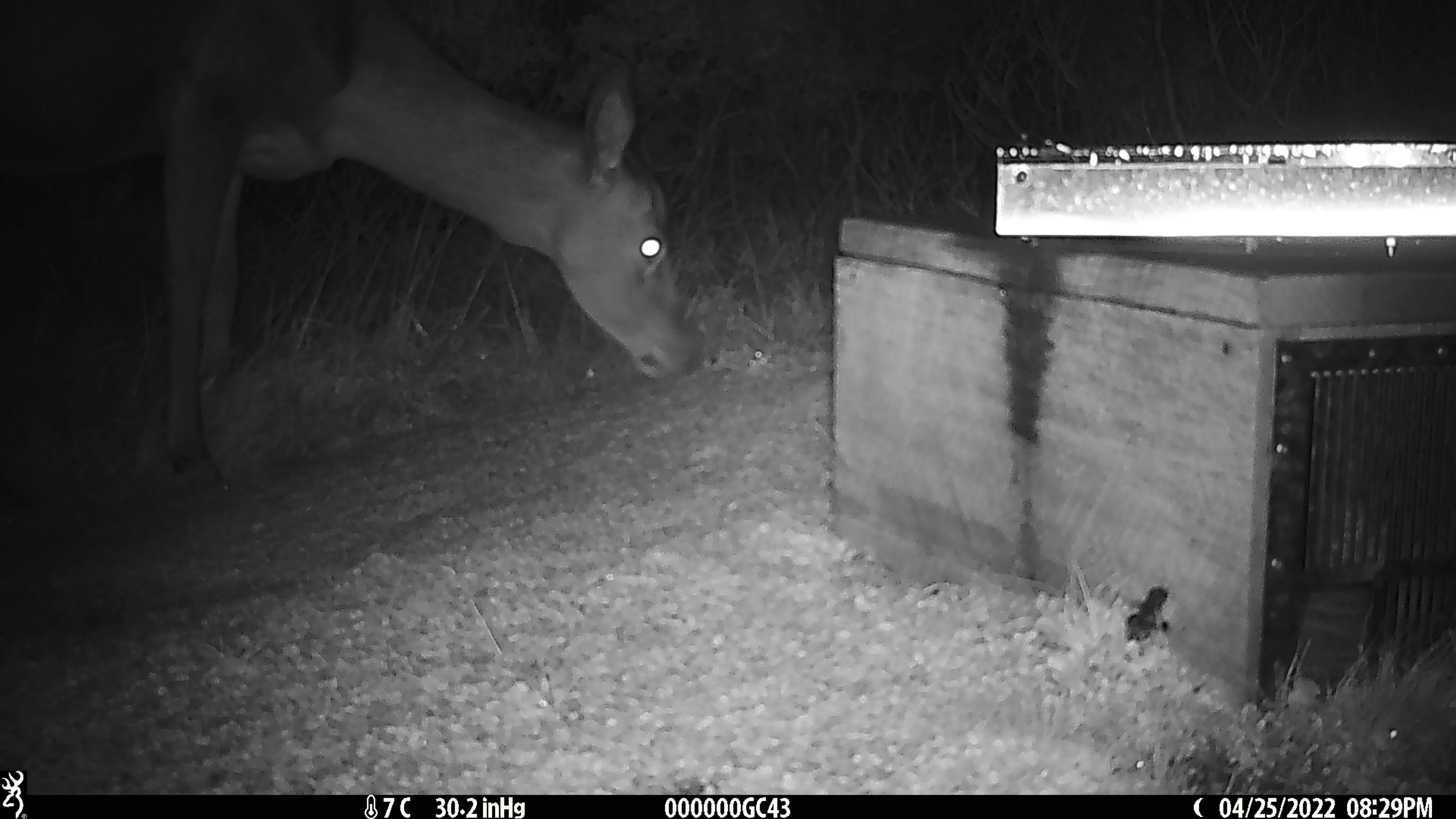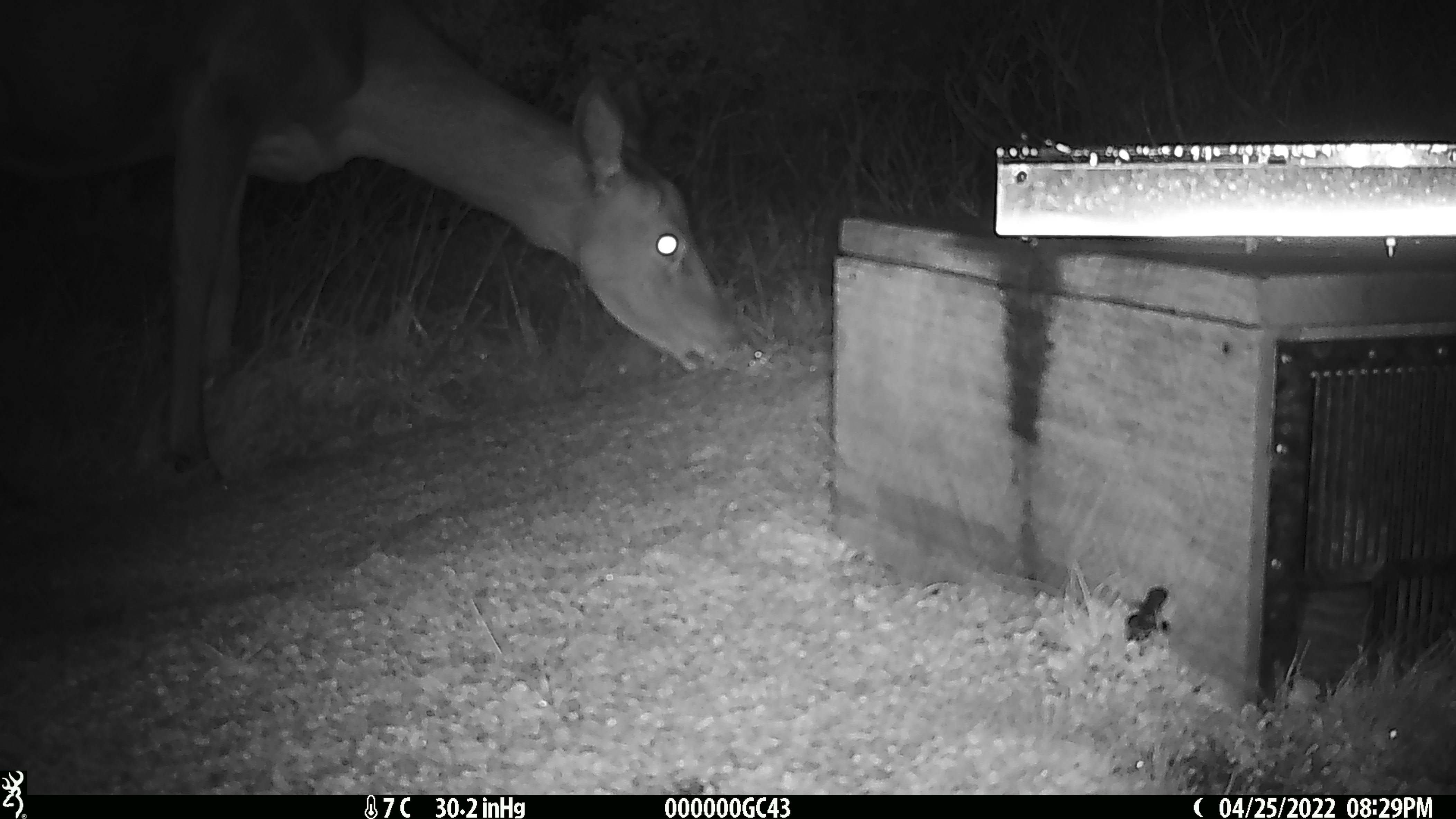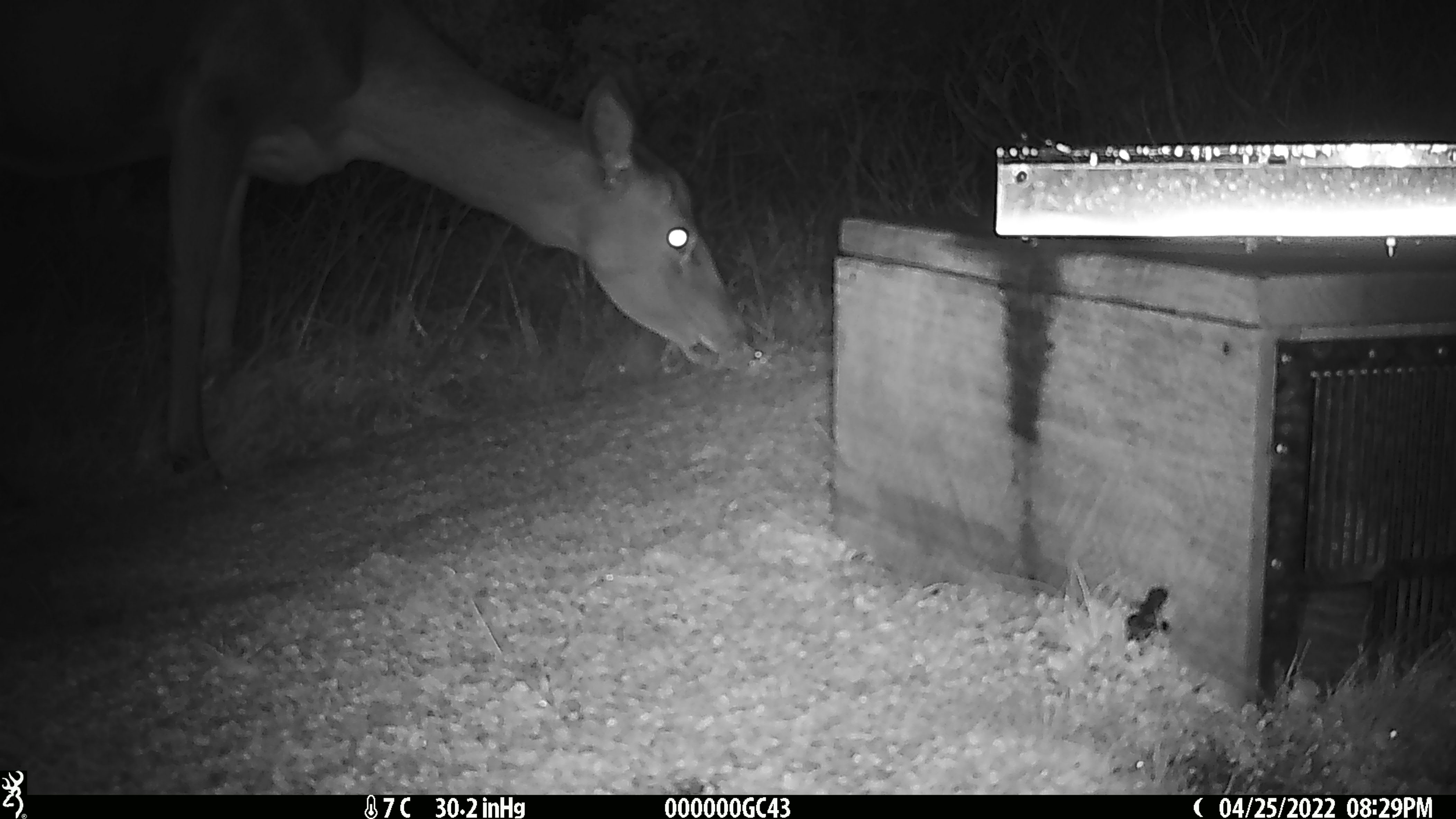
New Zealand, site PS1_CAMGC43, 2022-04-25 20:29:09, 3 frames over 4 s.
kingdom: Animalia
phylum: Chordata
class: Mammalia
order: Artiodactyla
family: Cervidae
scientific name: Cervidae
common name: deer